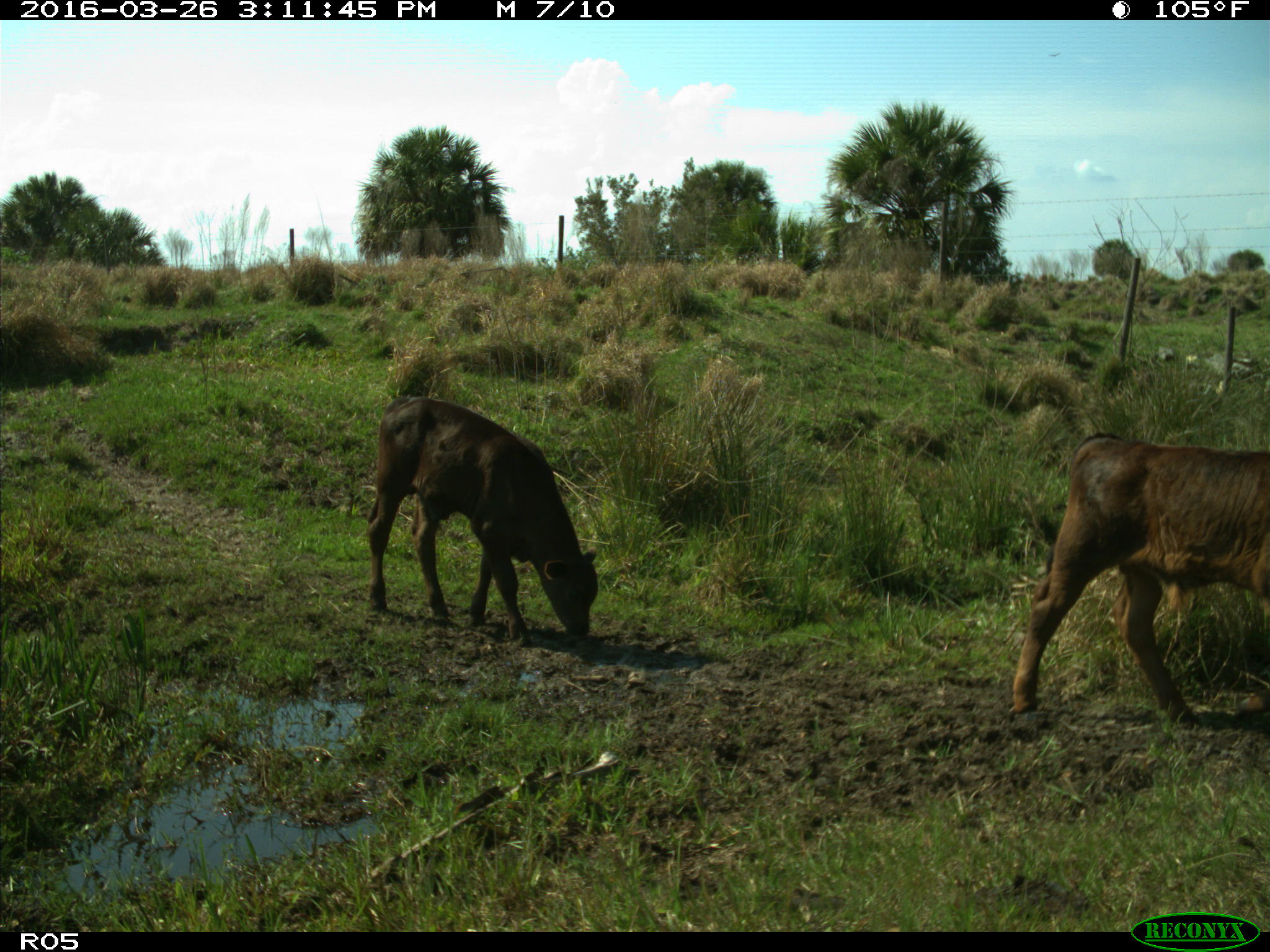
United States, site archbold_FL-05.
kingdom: Animalia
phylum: Chordata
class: Mammalia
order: Artiodactyla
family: Bovidae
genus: Bos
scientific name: Bos taurus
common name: domestic cow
Bos taurus (domestic cow).